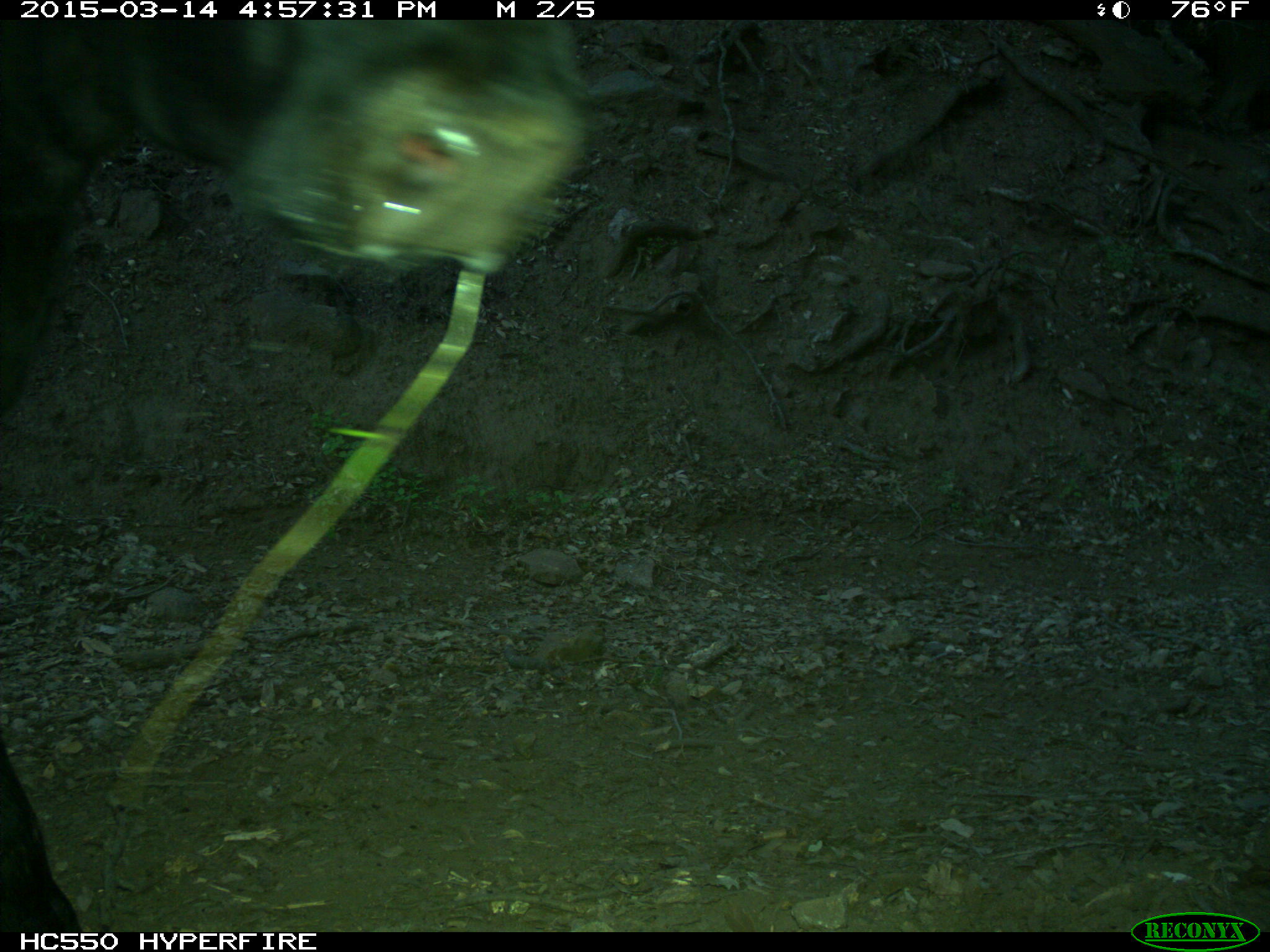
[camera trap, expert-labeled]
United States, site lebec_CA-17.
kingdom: Animalia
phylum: Chordata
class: Mammalia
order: Artiodactyla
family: Bovidae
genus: Bos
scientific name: Bos taurus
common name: domestic cow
Bos taurus (domestic cow).